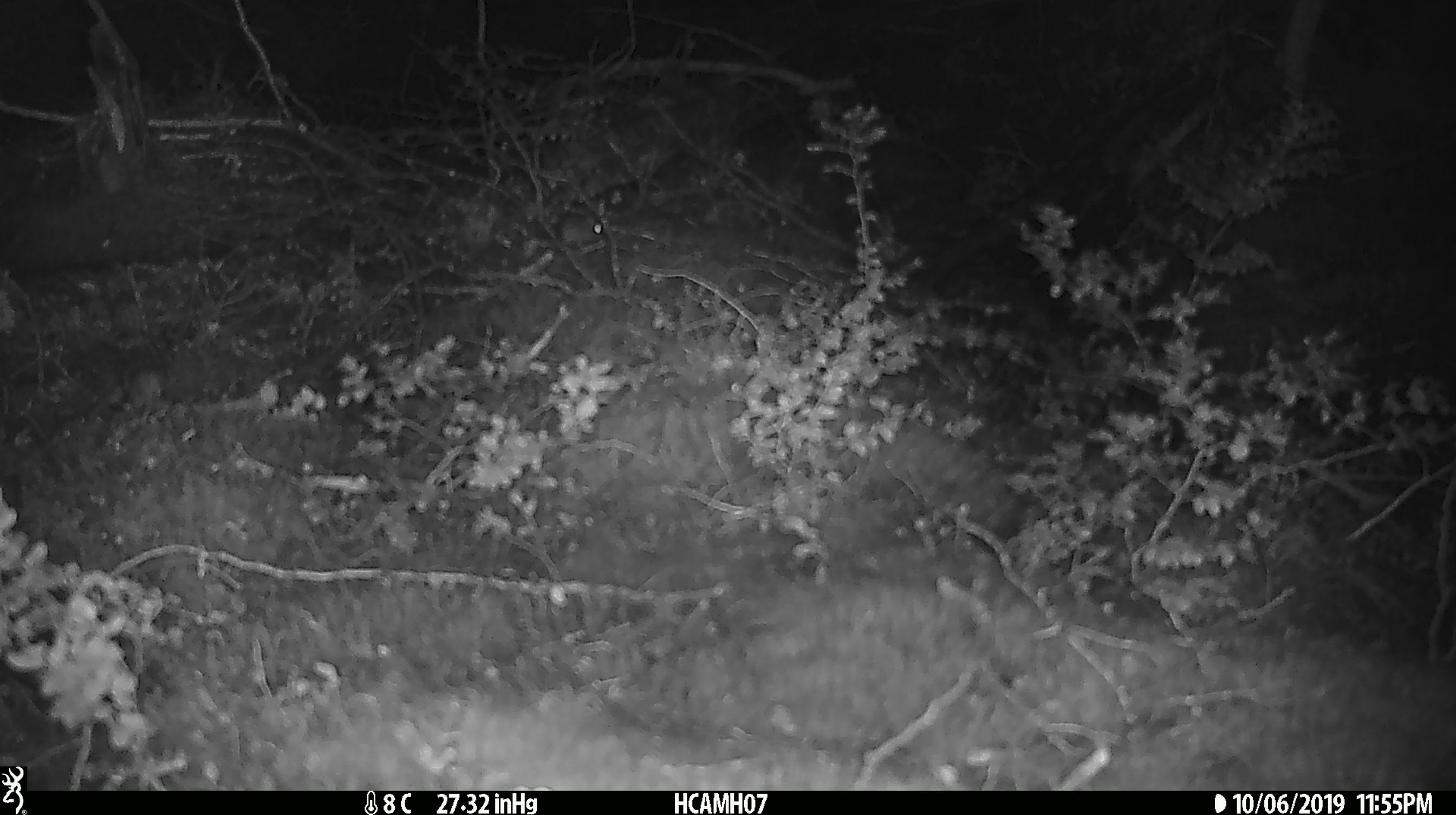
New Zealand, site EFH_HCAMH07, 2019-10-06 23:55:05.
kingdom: Animalia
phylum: Chordata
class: Mammalia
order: Rodentia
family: Muridae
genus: Mus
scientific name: Mus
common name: mouse